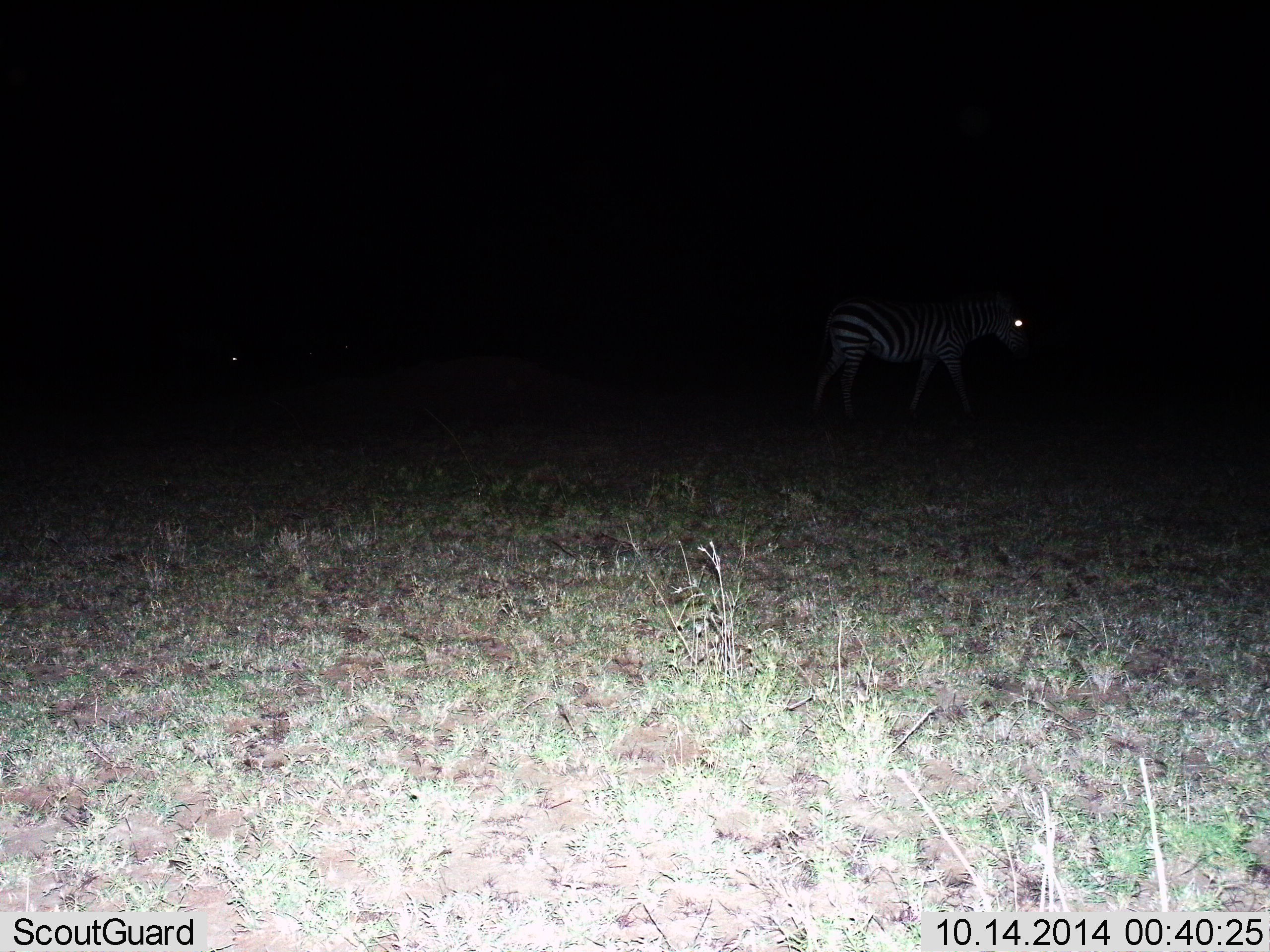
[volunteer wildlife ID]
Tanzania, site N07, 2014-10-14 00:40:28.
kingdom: Animalia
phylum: Chordata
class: Mammalia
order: Perissodactyla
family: Equidae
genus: Equus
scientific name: Equus quagga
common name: plains zebra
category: zebra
Zebra (plains zebra) (Equus quagga), count 1. Behavior (volunteer vote fractions): standing 40%, resting 0%, moving 60%, interacting 0%. Young present (vote fraction): 0%. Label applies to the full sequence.